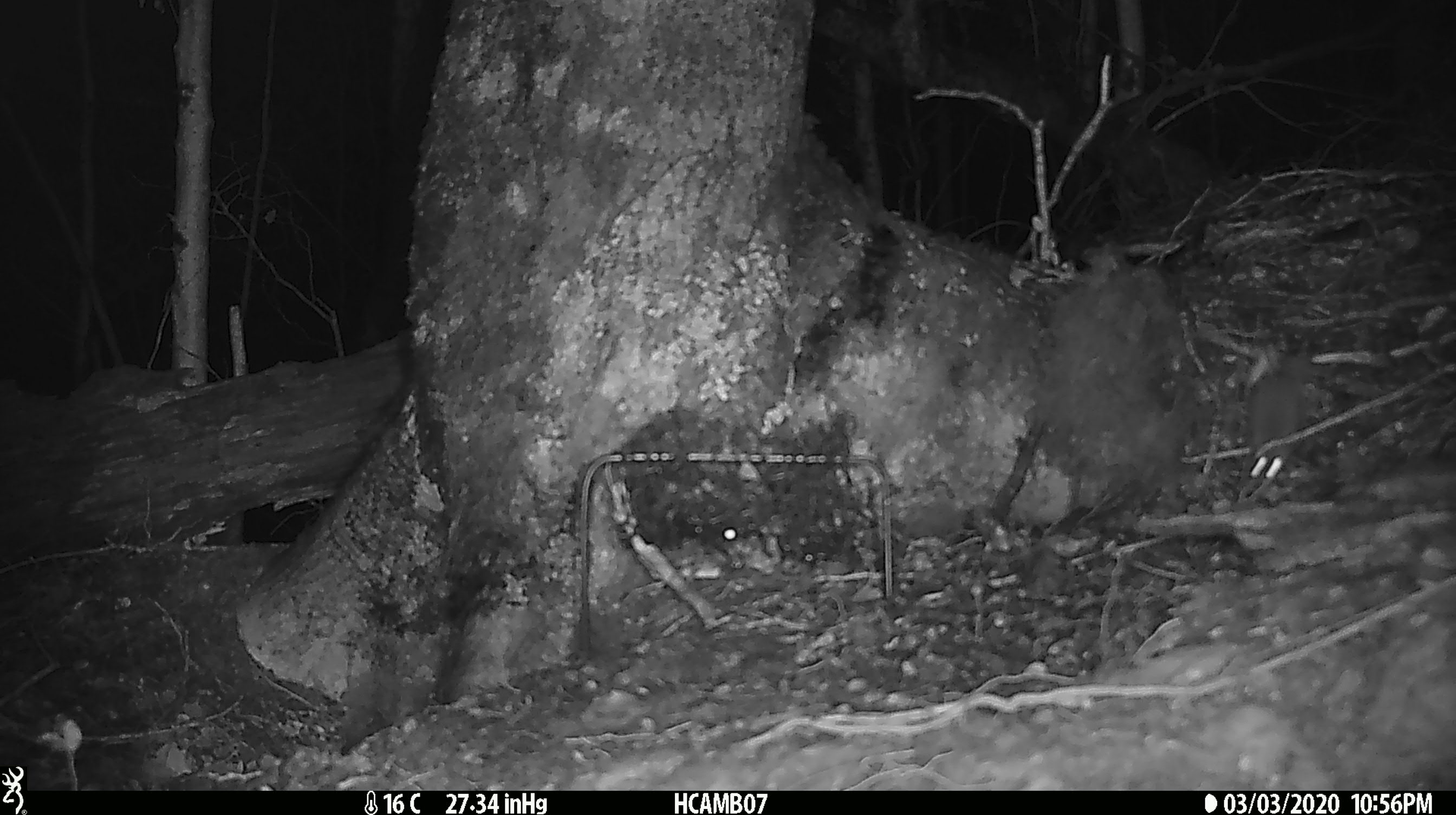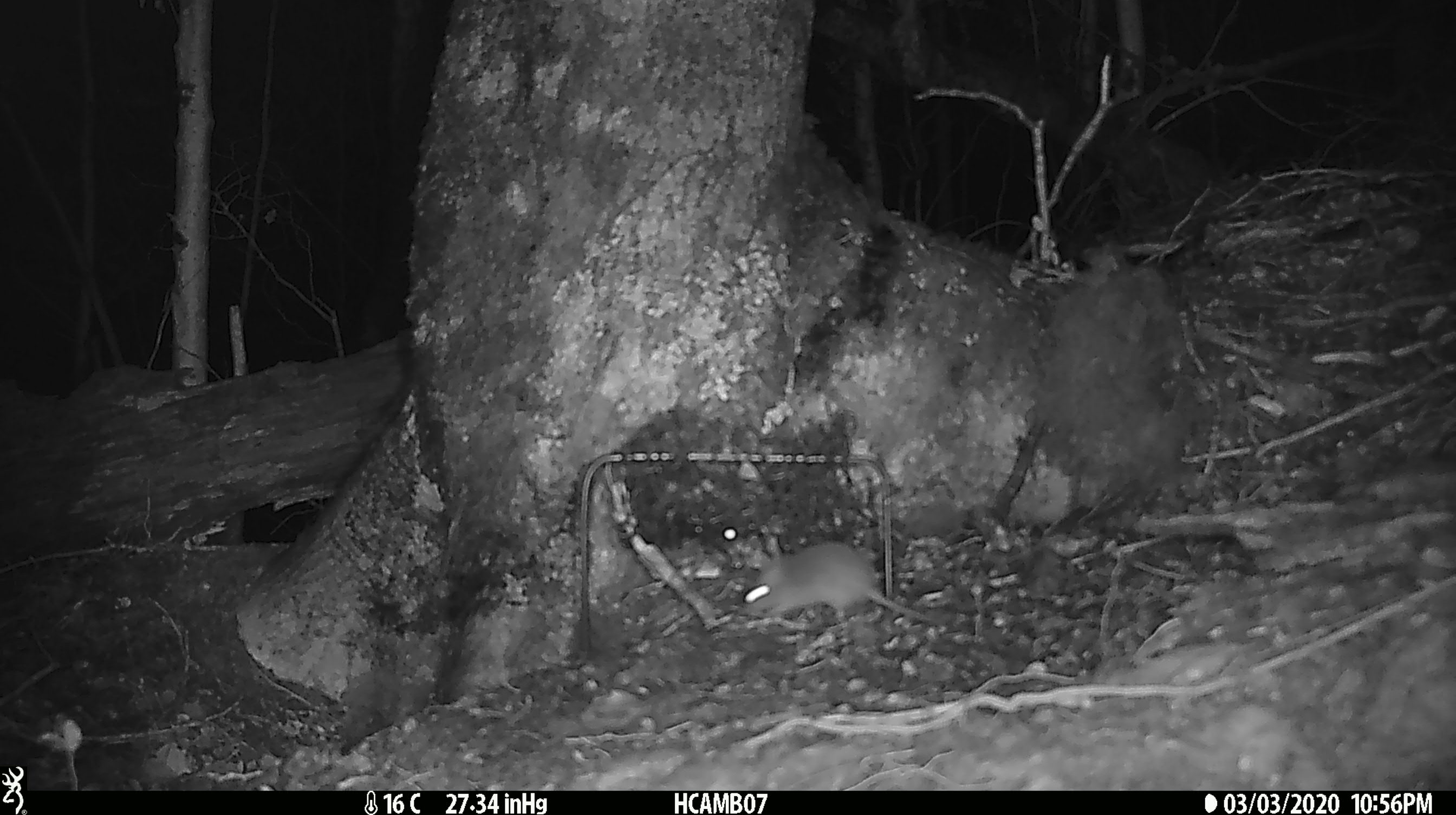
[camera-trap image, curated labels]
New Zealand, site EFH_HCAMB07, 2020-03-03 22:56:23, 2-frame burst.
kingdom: Animalia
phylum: Chordata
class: Mammalia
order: Rodentia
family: Muridae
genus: Mus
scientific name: Mus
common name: mouse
Mouse (Mus).